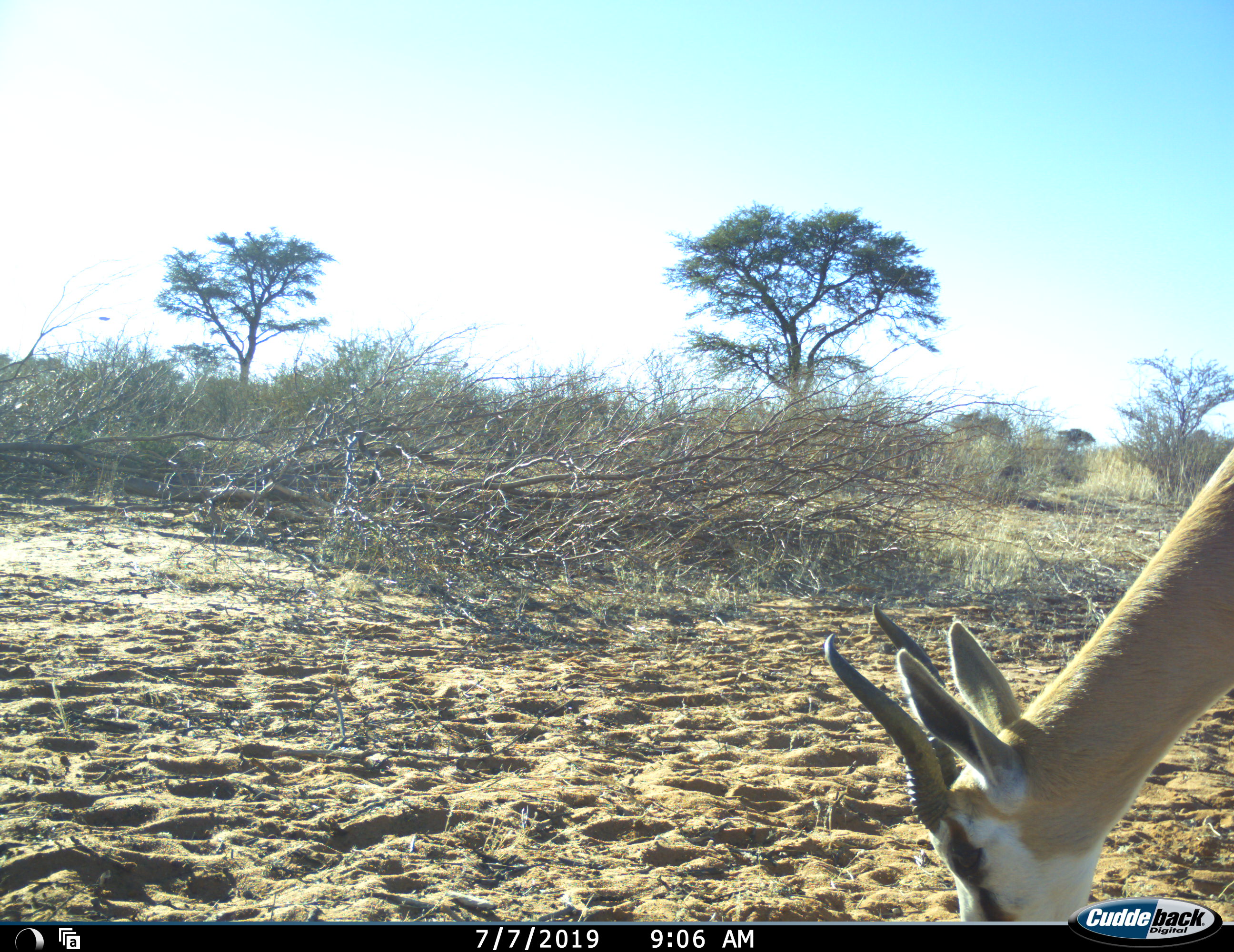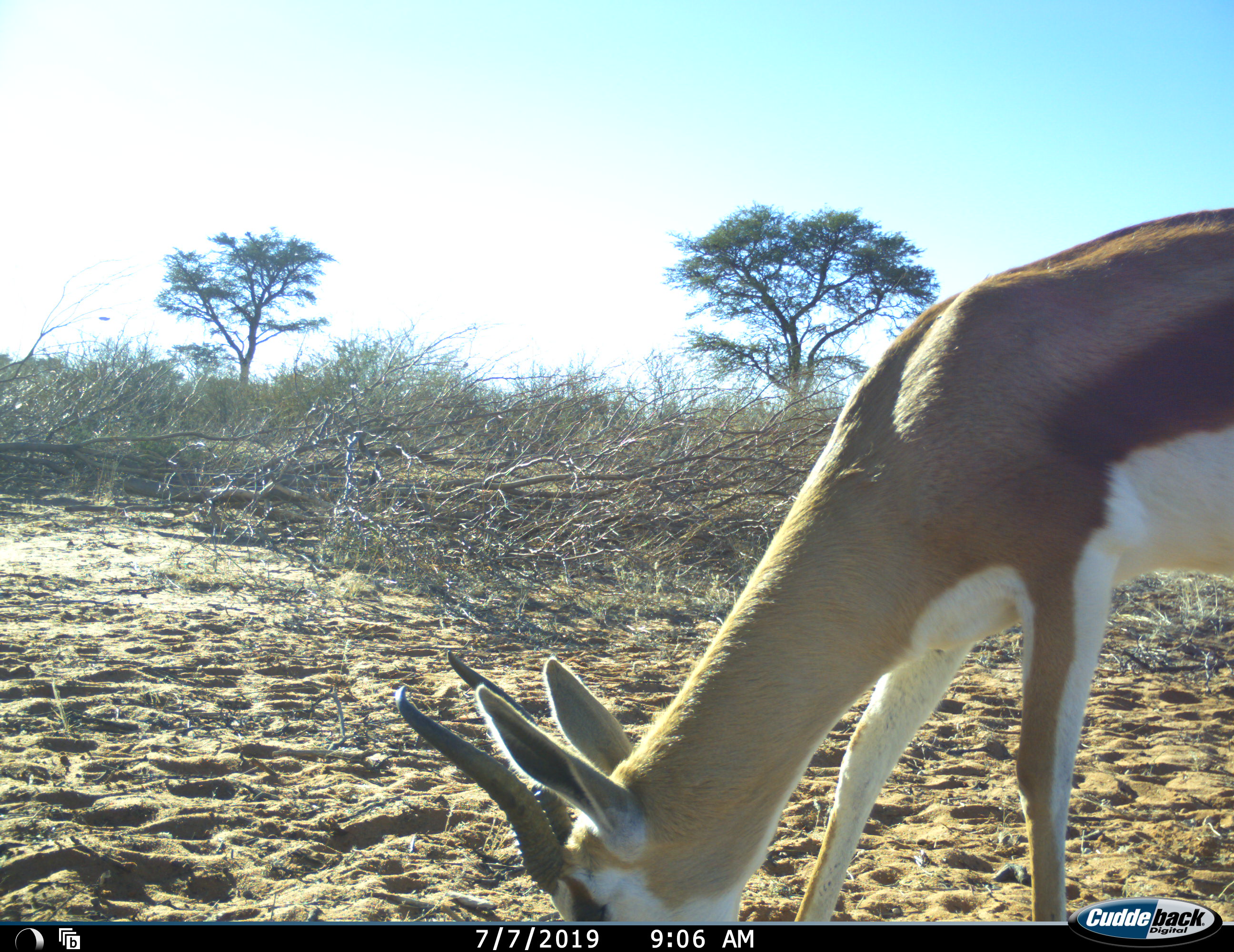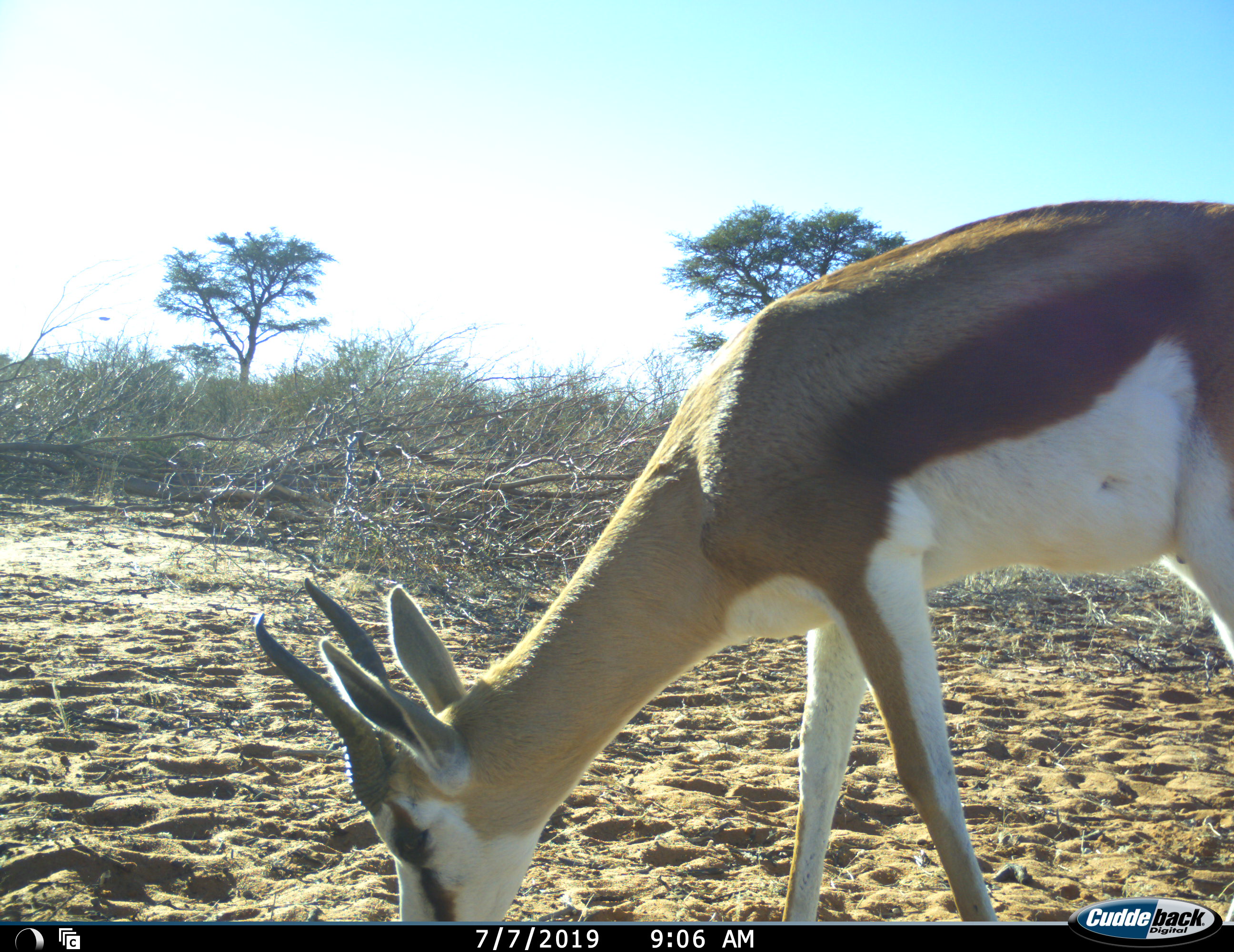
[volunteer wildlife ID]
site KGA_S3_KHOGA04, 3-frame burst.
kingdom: Animalia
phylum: Chordata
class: Mammalia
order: Artiodactyla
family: Bovidae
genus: Antidorcas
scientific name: Antidorcas marsupialis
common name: springbok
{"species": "springbok (Antidorcas marsupialis)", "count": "1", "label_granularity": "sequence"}